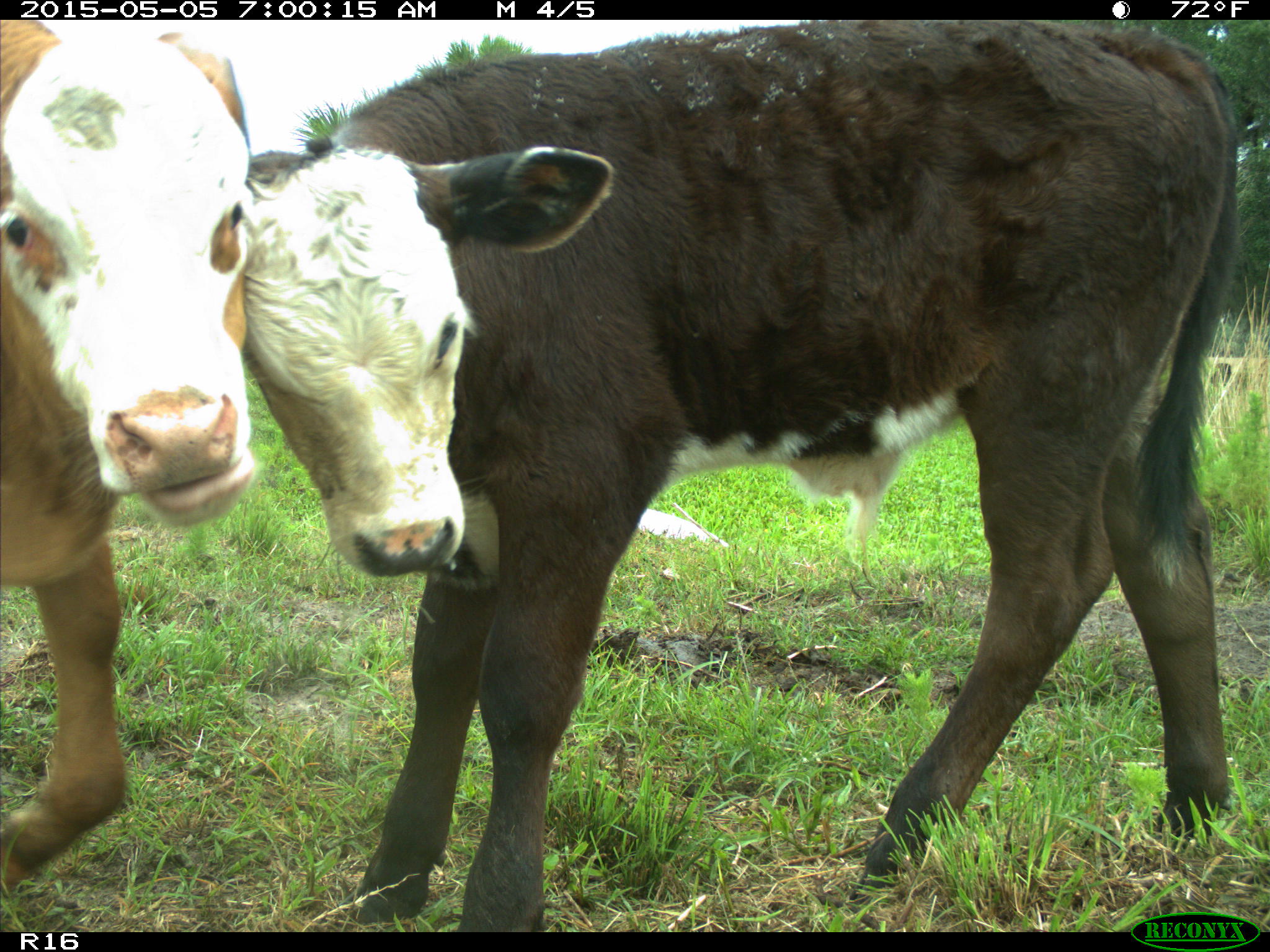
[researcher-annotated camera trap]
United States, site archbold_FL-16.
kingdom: Animalia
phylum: Chordata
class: Mammalia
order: Artiodactyla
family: Bovidae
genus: Bos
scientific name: Bos taurus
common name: domestic cow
Bos taurus (domestic cow).